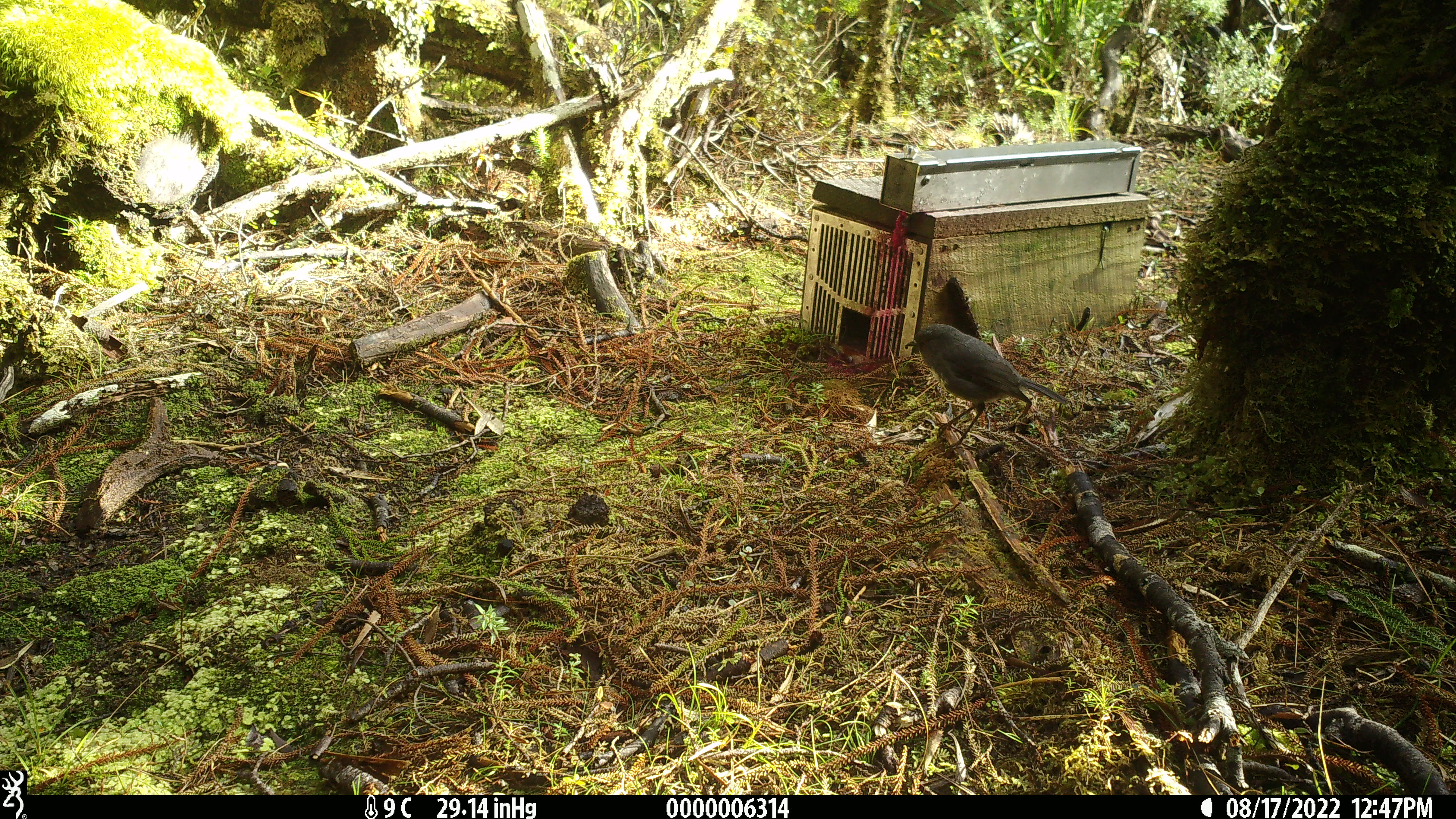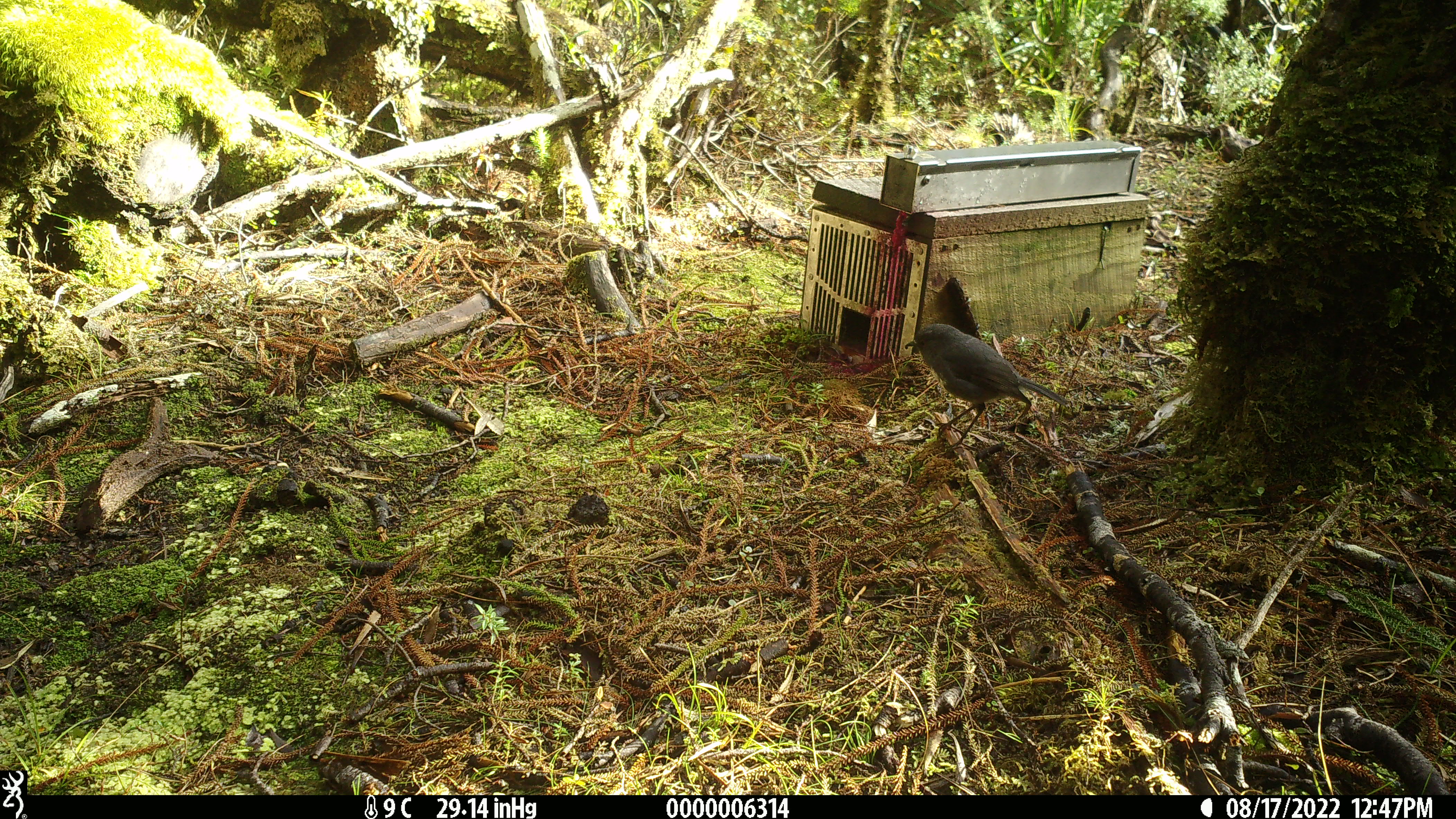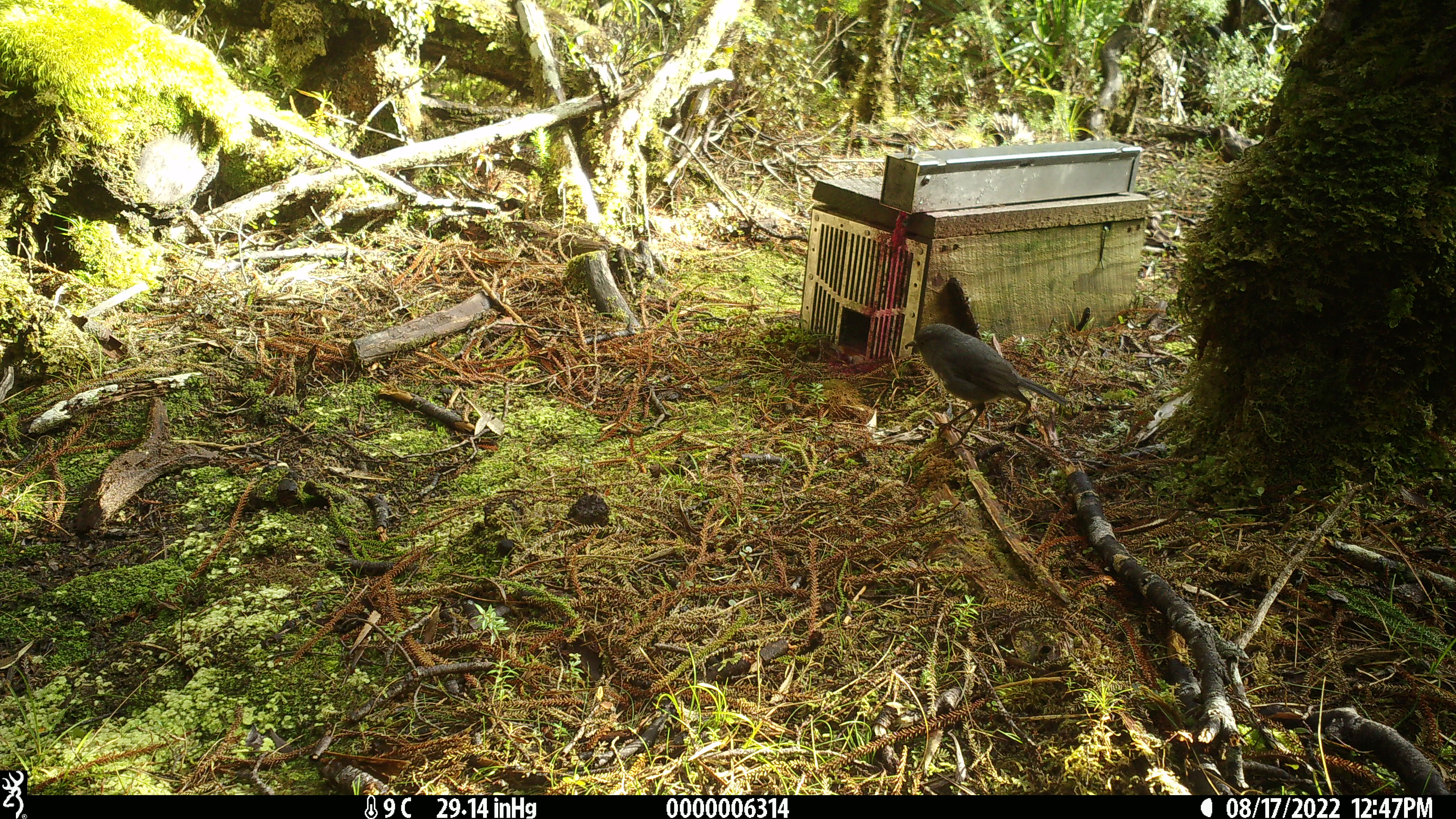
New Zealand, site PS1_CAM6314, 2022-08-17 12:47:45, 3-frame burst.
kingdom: Animalia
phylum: Chordata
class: Aves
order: Passeriformes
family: Petroicidae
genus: Petroica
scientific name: Petroica australis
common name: new zealand robin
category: robin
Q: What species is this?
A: Robin (new zealand robin) (Petroica australis).